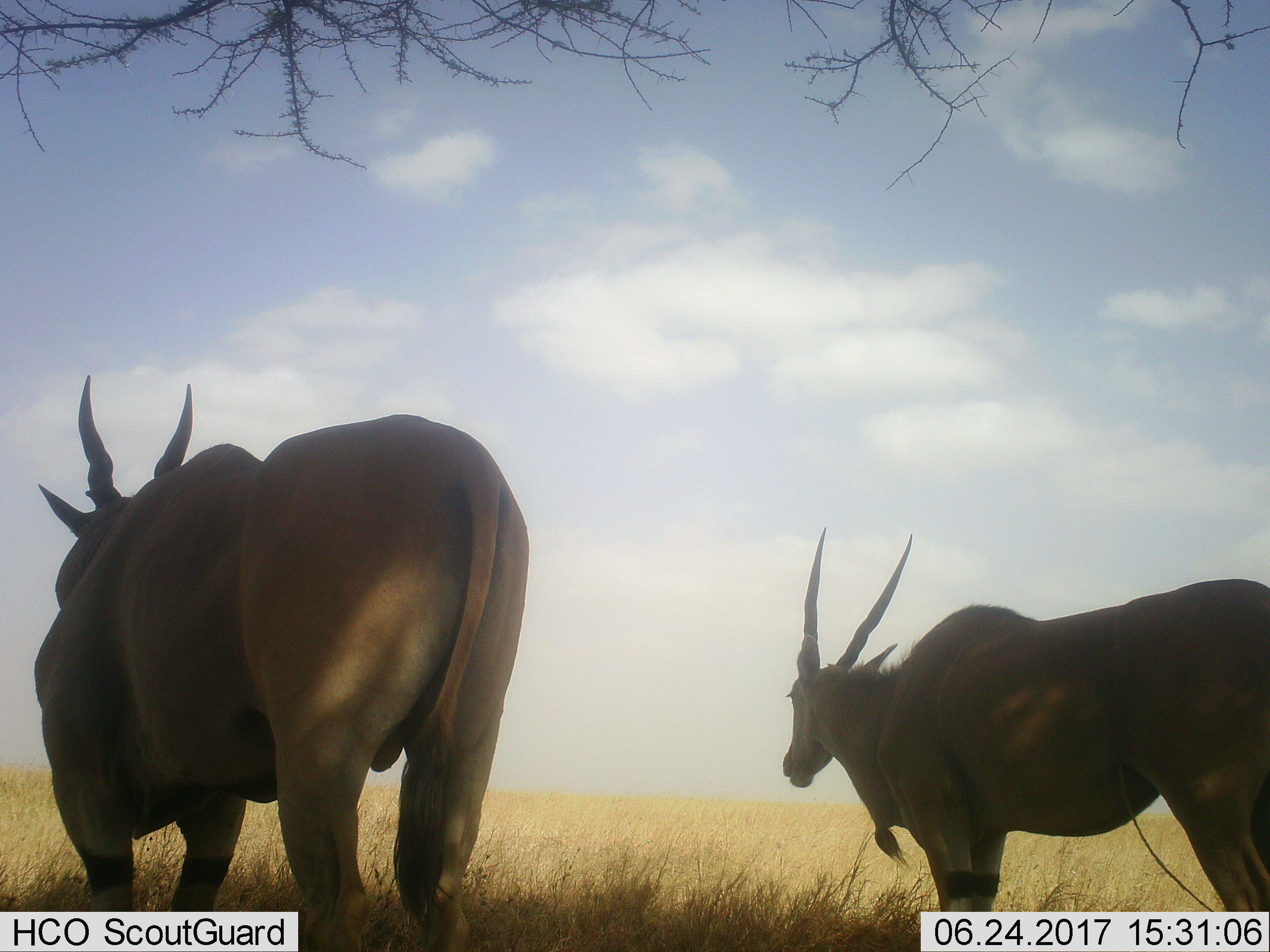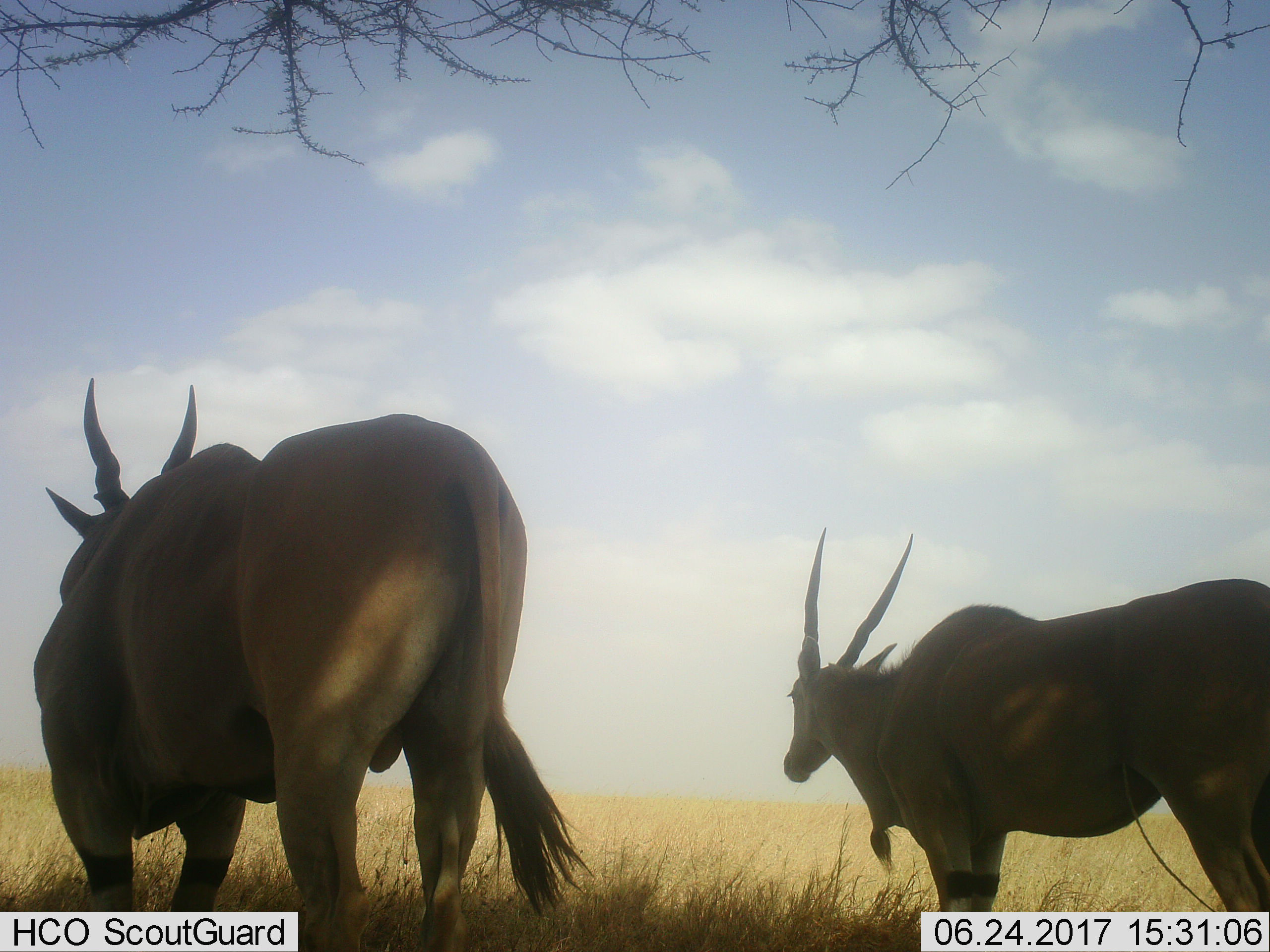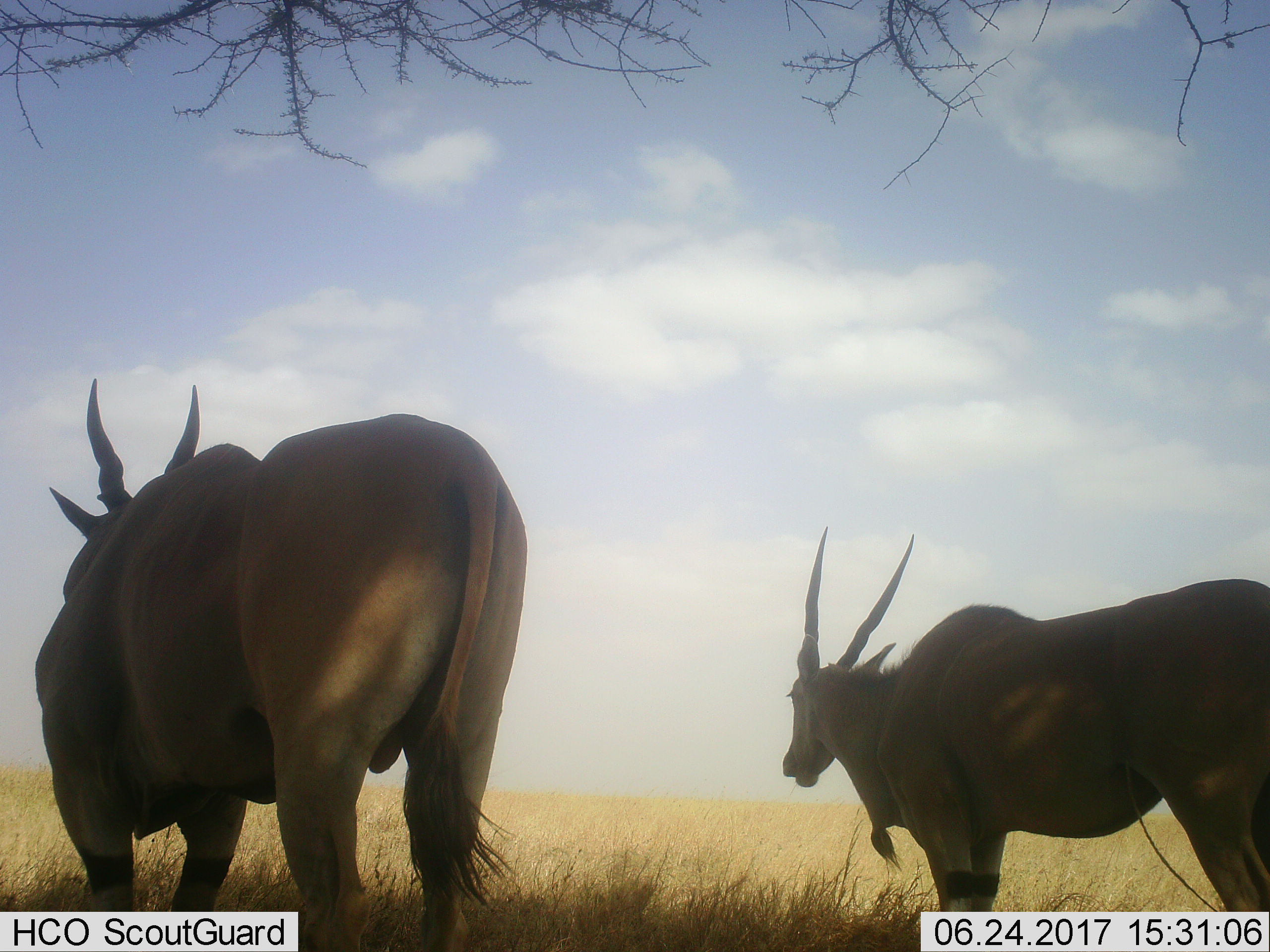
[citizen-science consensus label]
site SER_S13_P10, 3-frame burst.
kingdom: Animalia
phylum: Chordata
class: Mammalia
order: Artiodactyla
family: Bovidae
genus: Tragelaphus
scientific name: Tragelaphus oryx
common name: eland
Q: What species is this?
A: Eland (Tragelaphus oryx).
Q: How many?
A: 2.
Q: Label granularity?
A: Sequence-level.